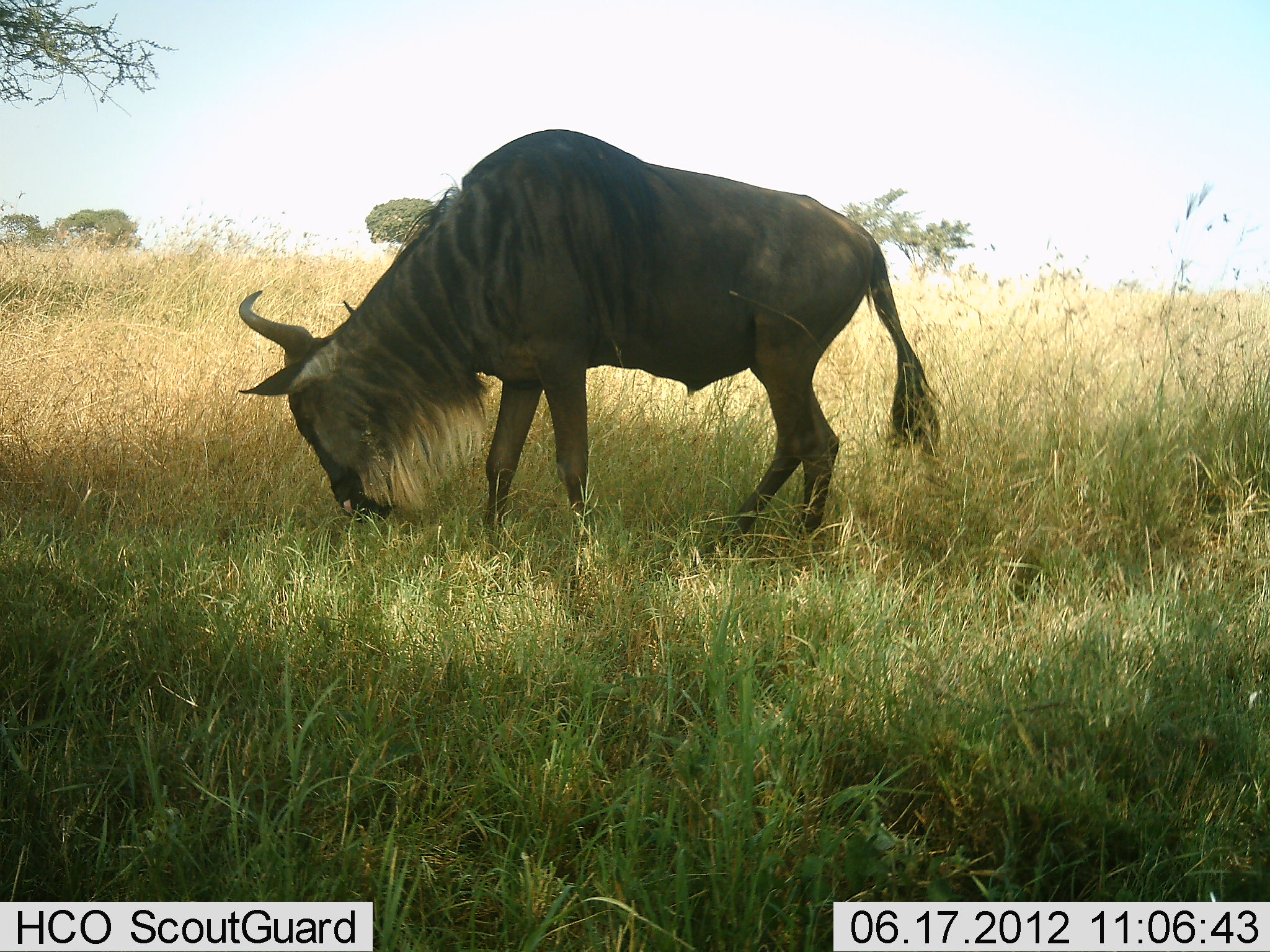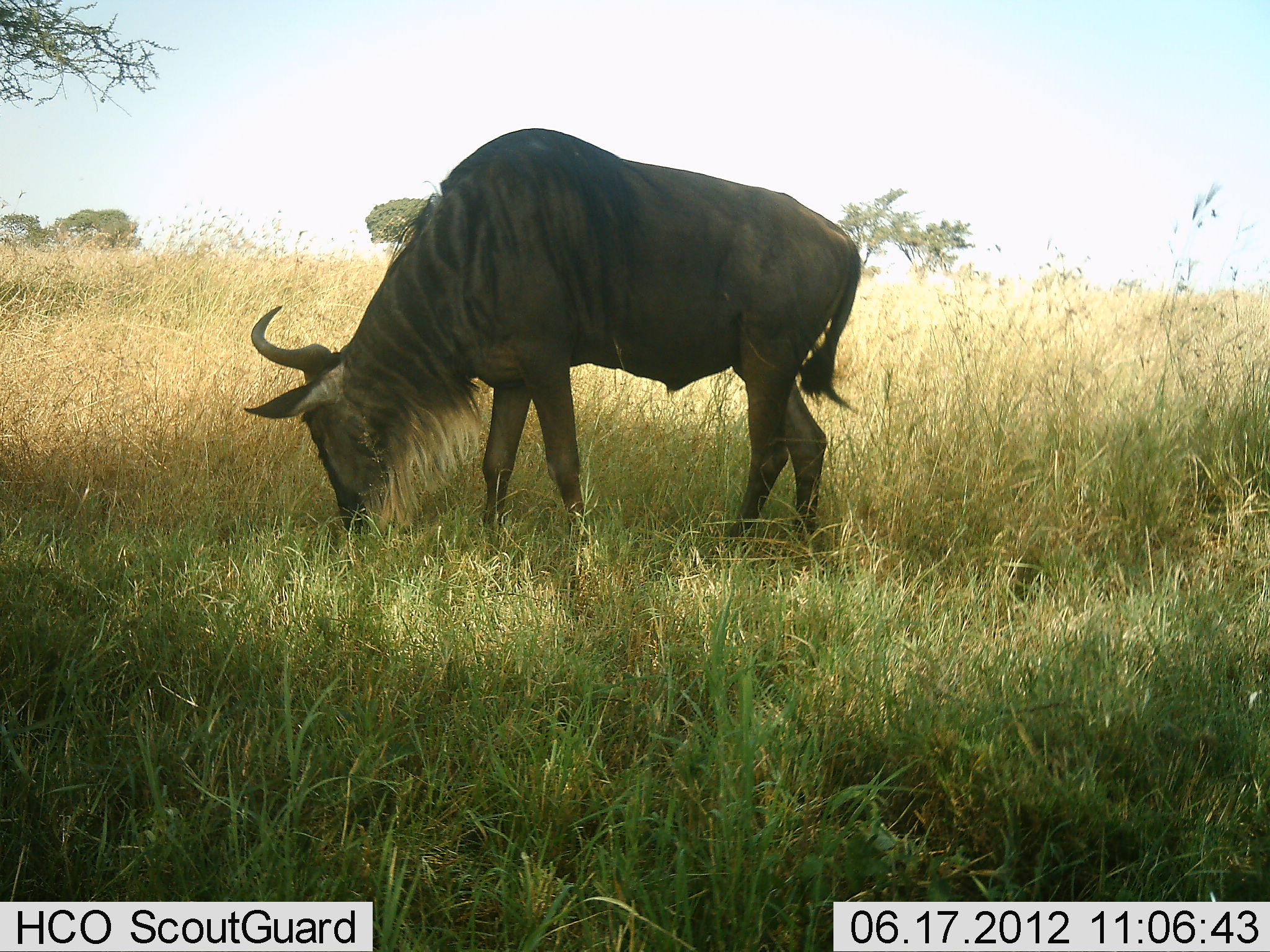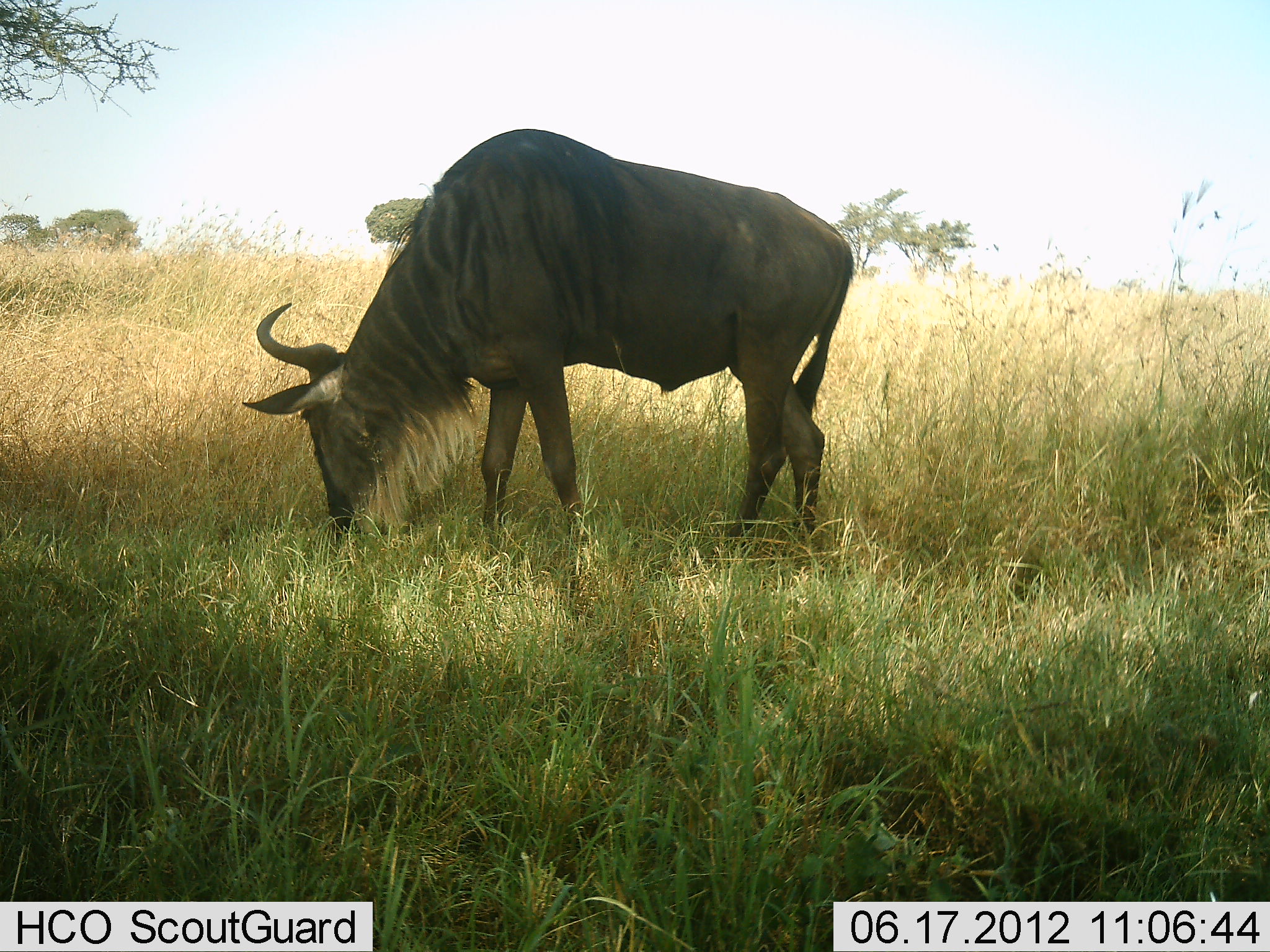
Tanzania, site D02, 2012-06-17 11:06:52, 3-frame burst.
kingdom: Animalia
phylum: Chordata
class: Mammalia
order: Artiodactyla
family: Bovidae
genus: Connochaetes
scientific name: Connochaetes taurinus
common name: blue wildebeest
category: wildebeest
Wildebeest (blue wildebeest) (Connochaetes taurinus), count 1. Behavior (volunteer vote fractions): standing 20%, resting 0%, moving 0%, interacting 0%. Young present (vote fraction): 0%. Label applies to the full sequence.